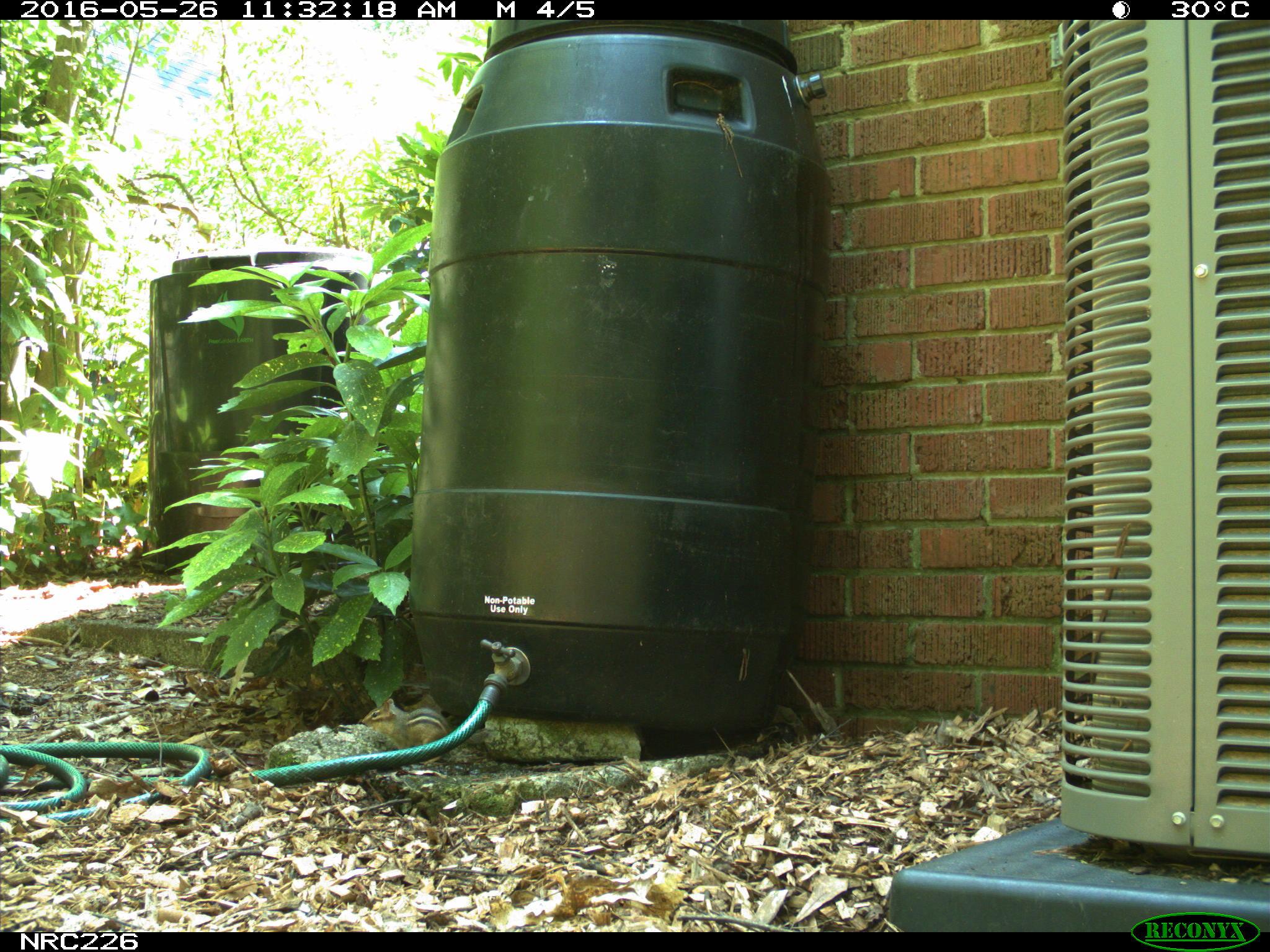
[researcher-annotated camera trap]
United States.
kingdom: Animalia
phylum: Chordata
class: Mammalia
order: Rodentia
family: Sciuridae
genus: Tamias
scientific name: Tamias striatus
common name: eastern chipmunk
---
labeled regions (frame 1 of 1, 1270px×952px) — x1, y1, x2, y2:
Eastern Chipmunk: 357, 694, 458, 764